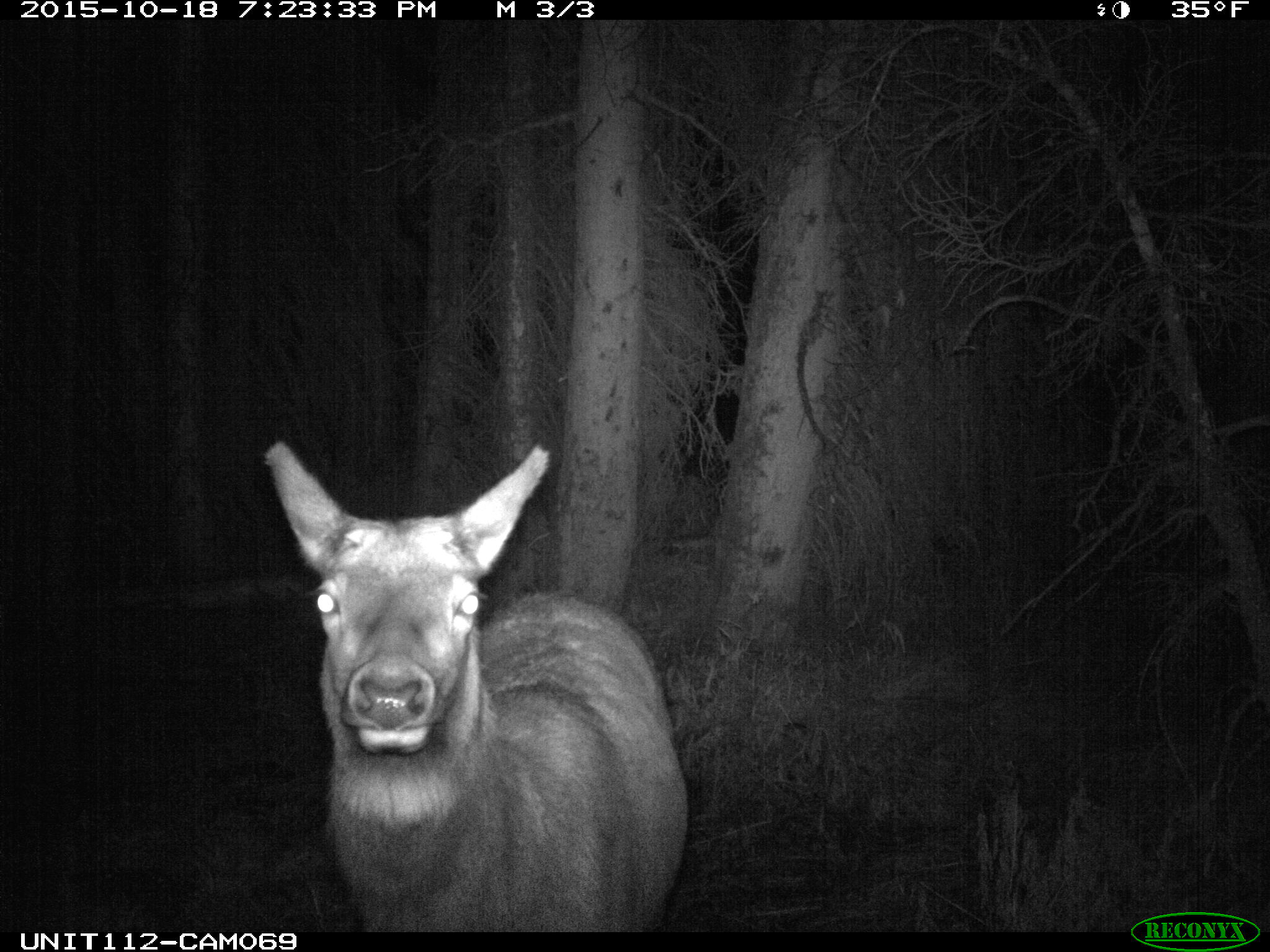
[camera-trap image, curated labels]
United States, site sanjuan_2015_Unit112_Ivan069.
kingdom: Animalia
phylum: Chordata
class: Mammalia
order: Artiodactyla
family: Cervidae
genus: Cervus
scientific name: Cervus elaphus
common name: red deer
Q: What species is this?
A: Cervus elaphus (red deer).